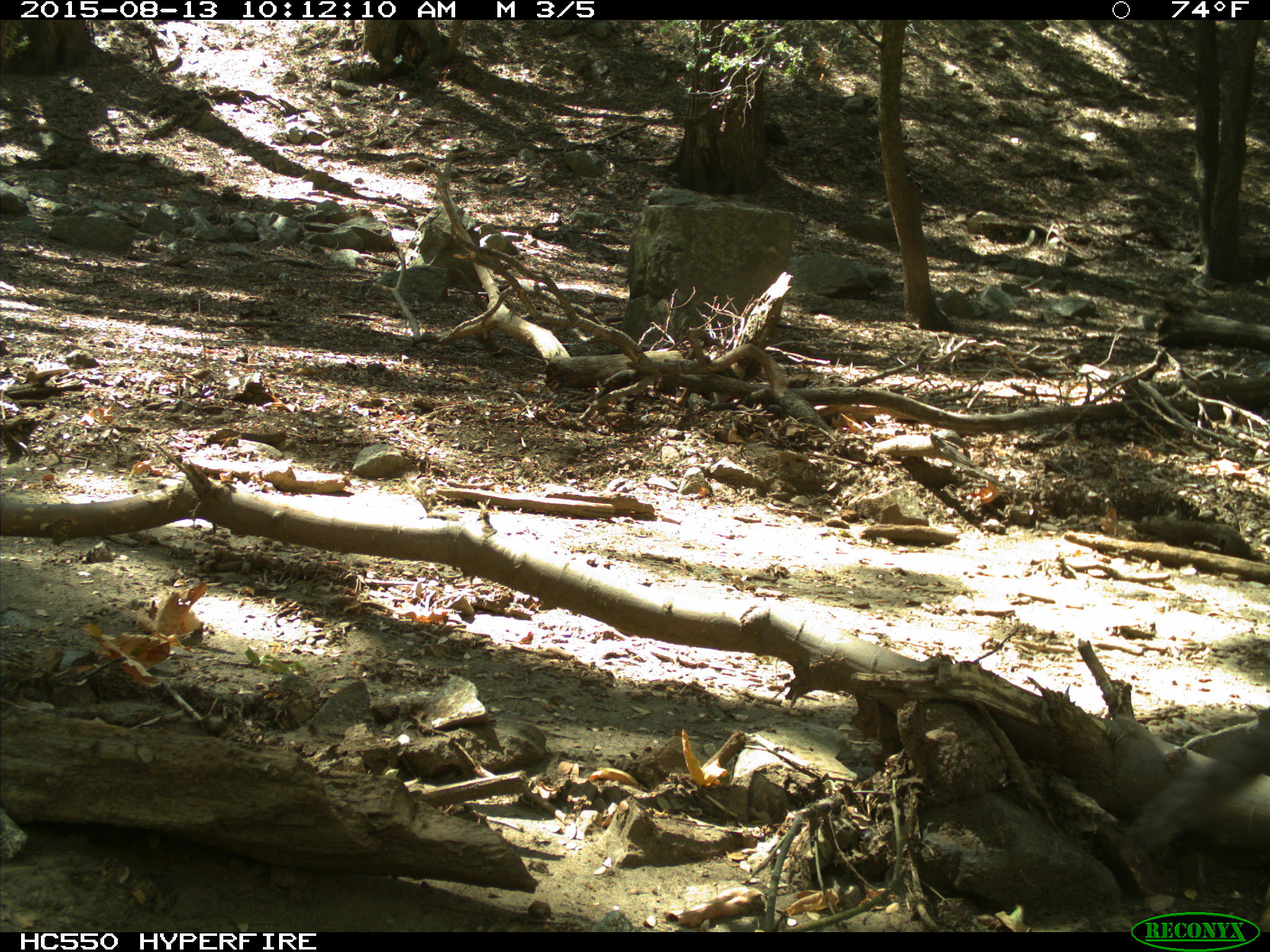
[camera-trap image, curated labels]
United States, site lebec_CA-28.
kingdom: Animalia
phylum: Chordata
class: Mammalia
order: Rodentia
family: Sciuridae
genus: Sciurus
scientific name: Sciurus carolinensis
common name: eastern gray squirrel